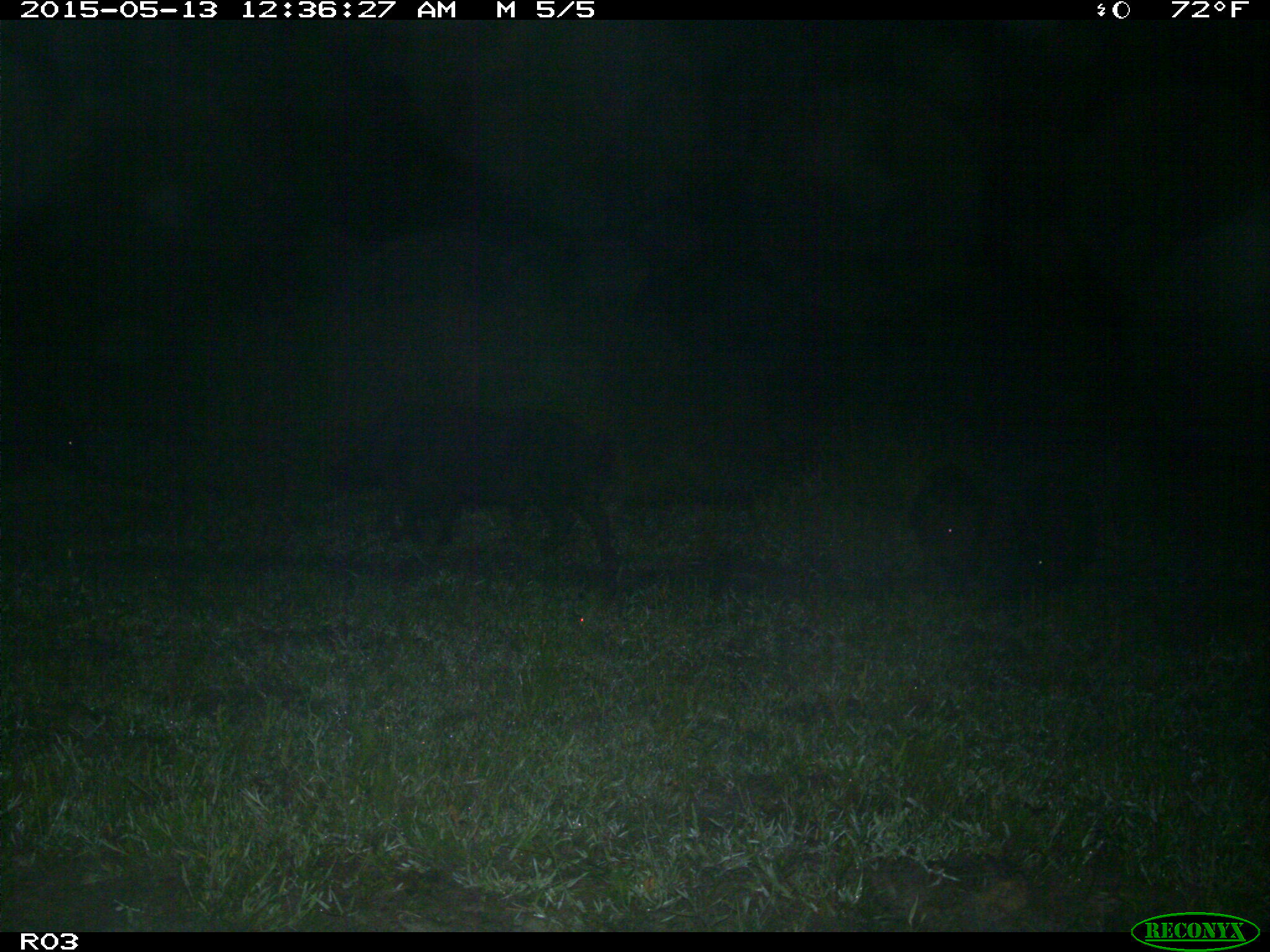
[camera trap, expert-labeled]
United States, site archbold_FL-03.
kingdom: Animalia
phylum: Chordata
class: Mammalia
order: Artiodactyla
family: Suidae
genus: Sus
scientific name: Sus scrofa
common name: wild boar